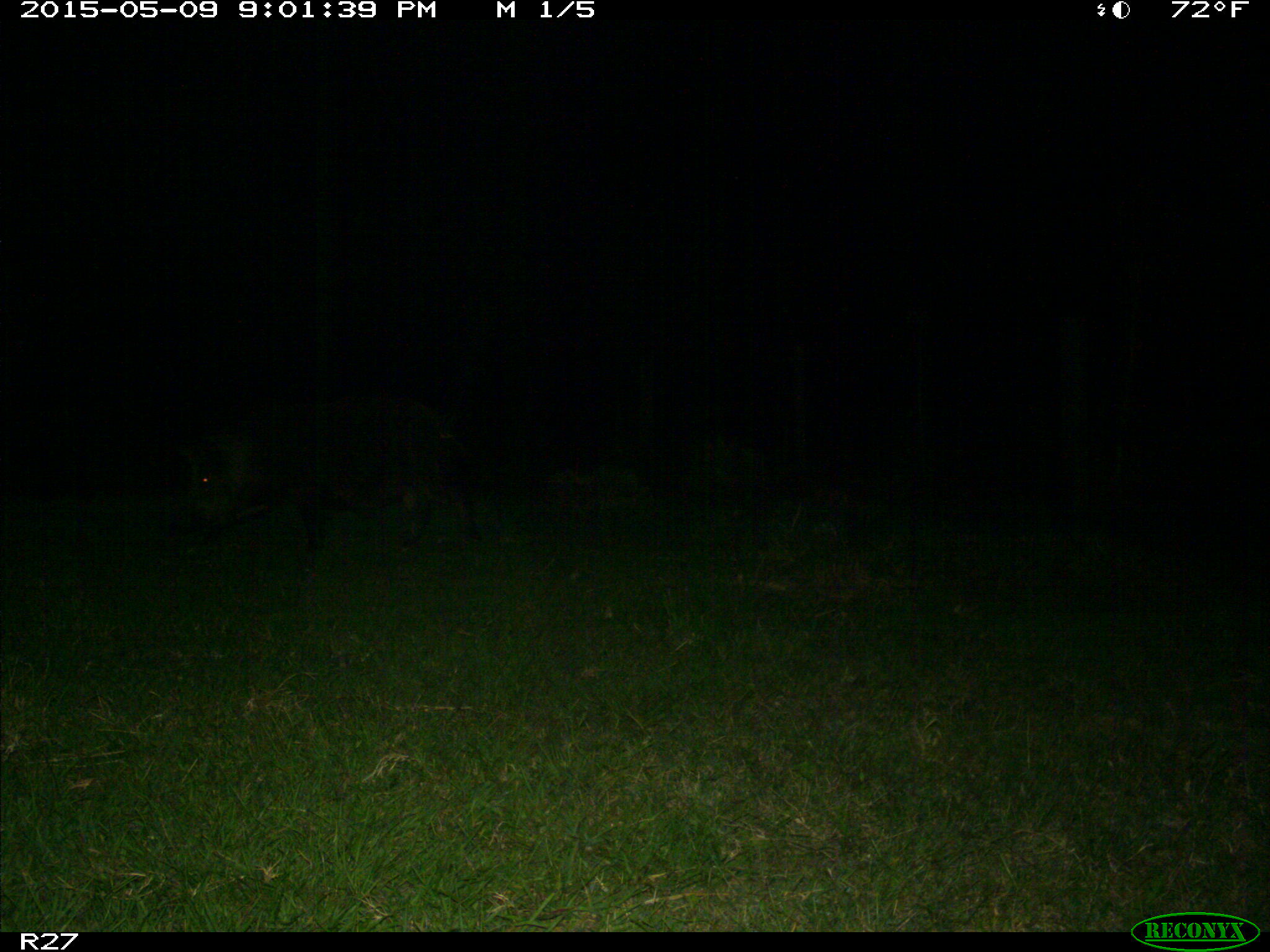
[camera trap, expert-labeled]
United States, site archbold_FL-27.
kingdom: Animalia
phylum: Chordata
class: Mammalia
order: Artiodactyla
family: Suidae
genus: Sus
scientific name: Sus scrofa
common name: wild boar